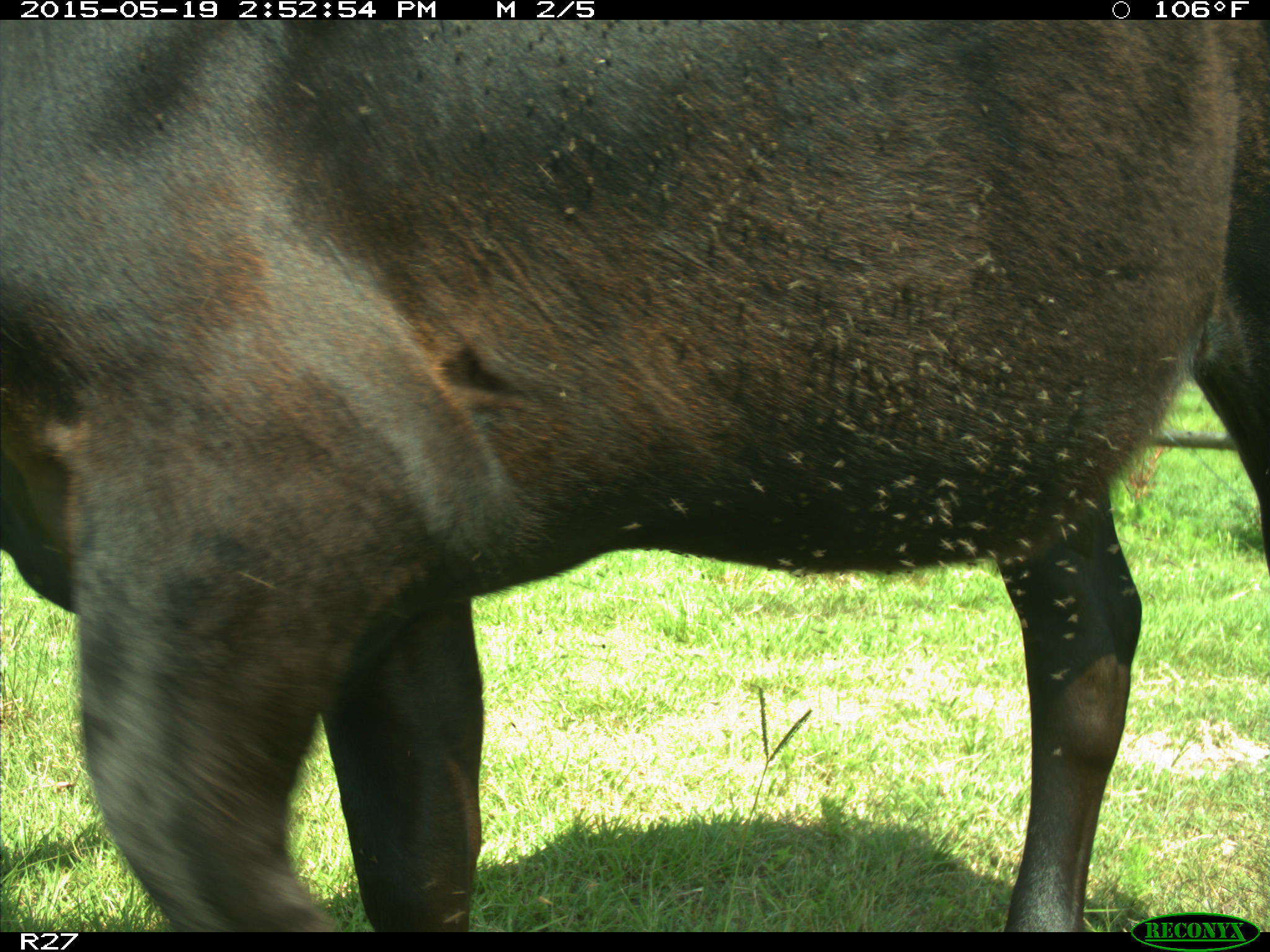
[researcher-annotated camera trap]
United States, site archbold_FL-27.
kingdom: Animalia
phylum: Chordata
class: Mammalia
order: Artiodactyla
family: Bovidae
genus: Bos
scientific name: Bos taurus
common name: domestic cow